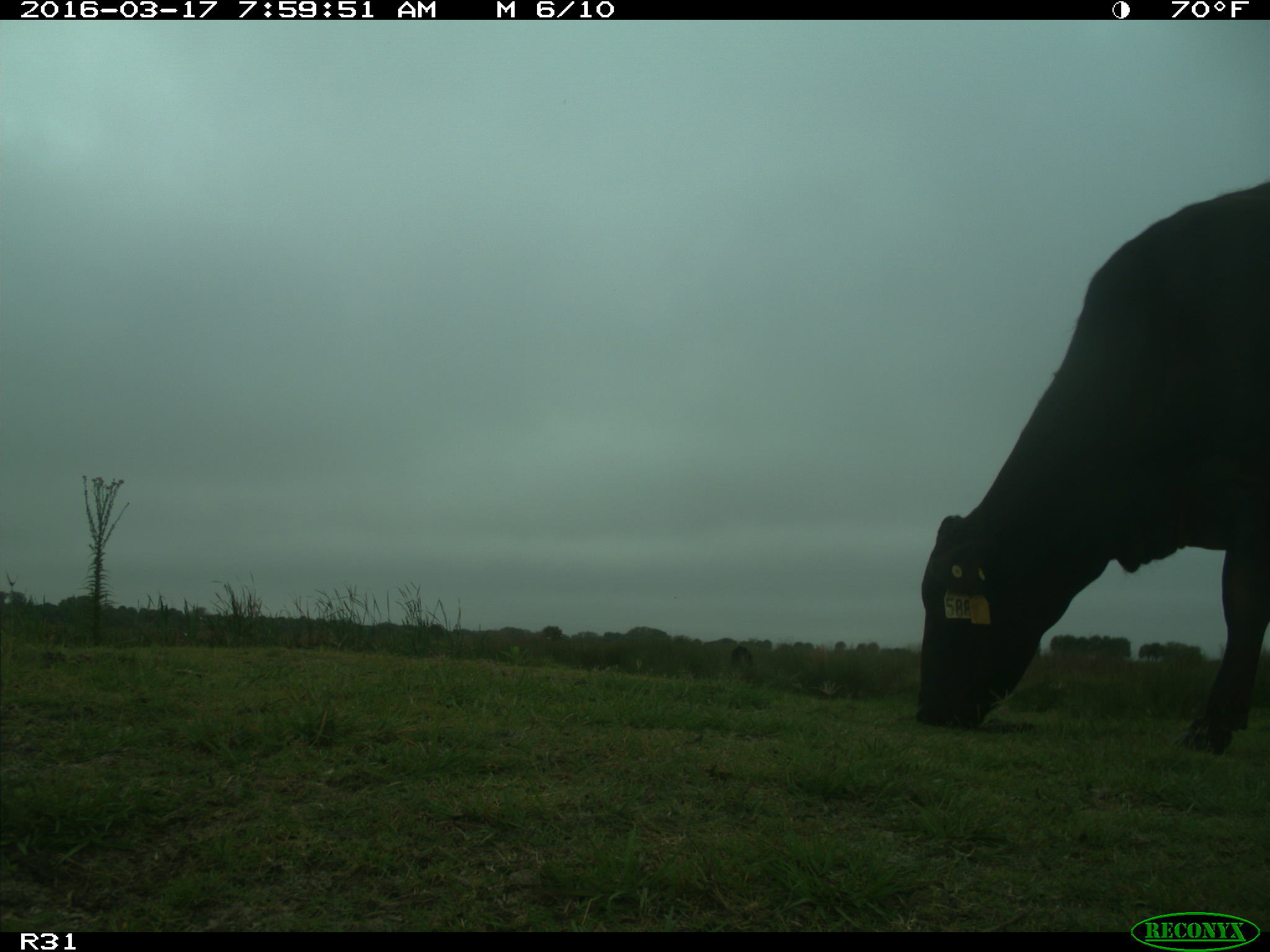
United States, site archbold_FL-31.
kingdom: Animalia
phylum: Chordata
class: Mammalia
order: Artiodactyla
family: Bovidae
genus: Bos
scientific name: Bos taurus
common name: domestic cow